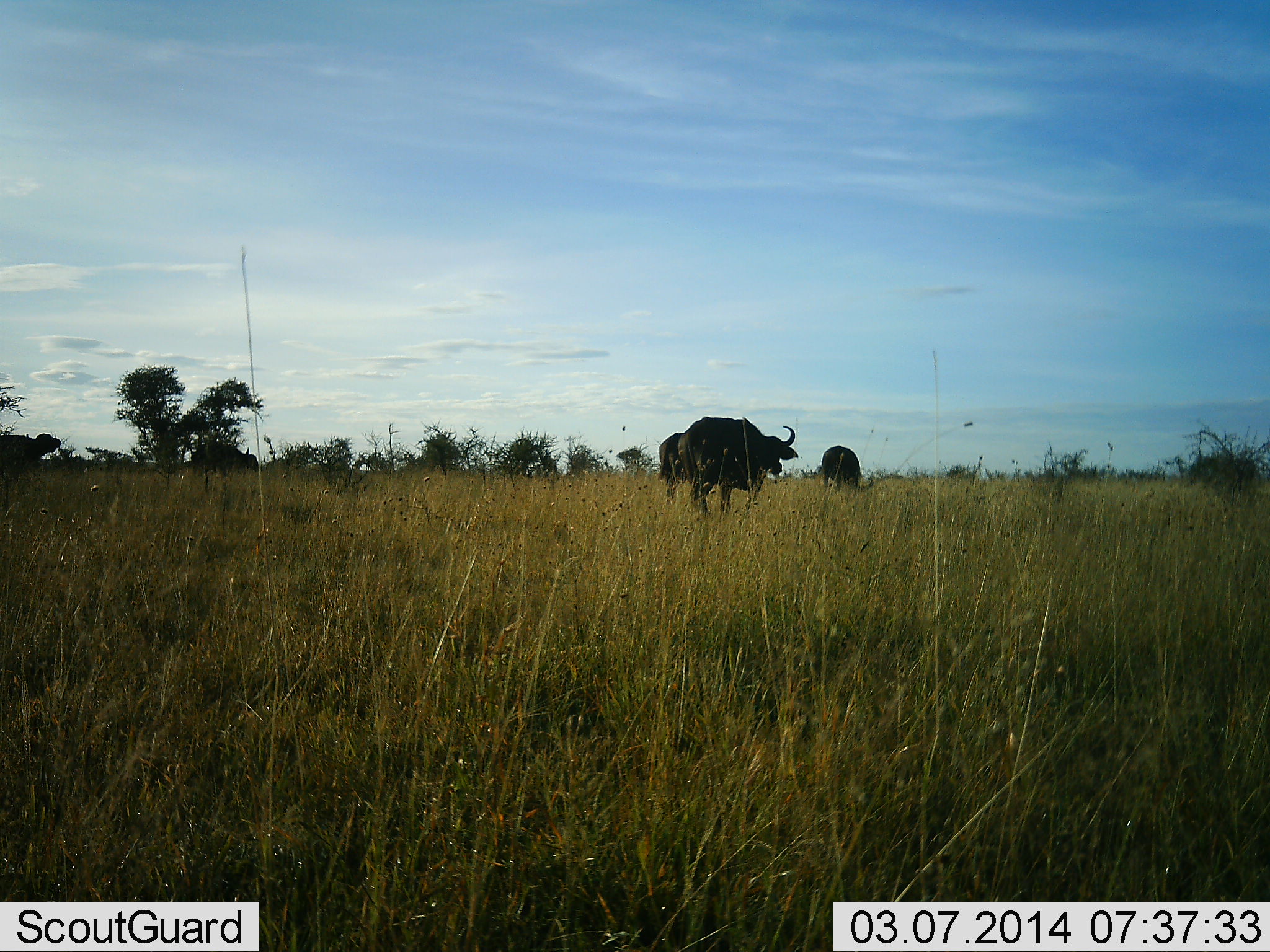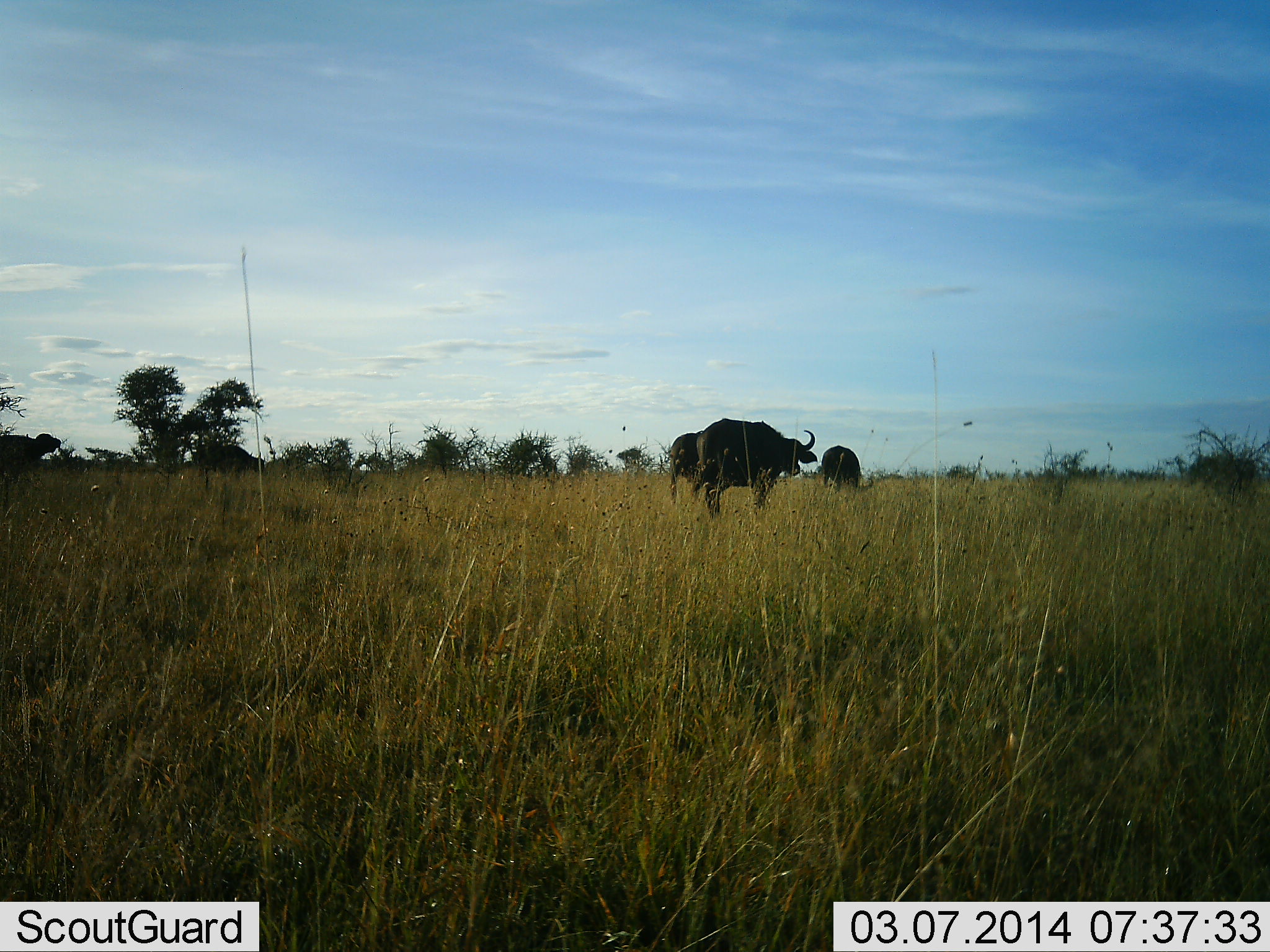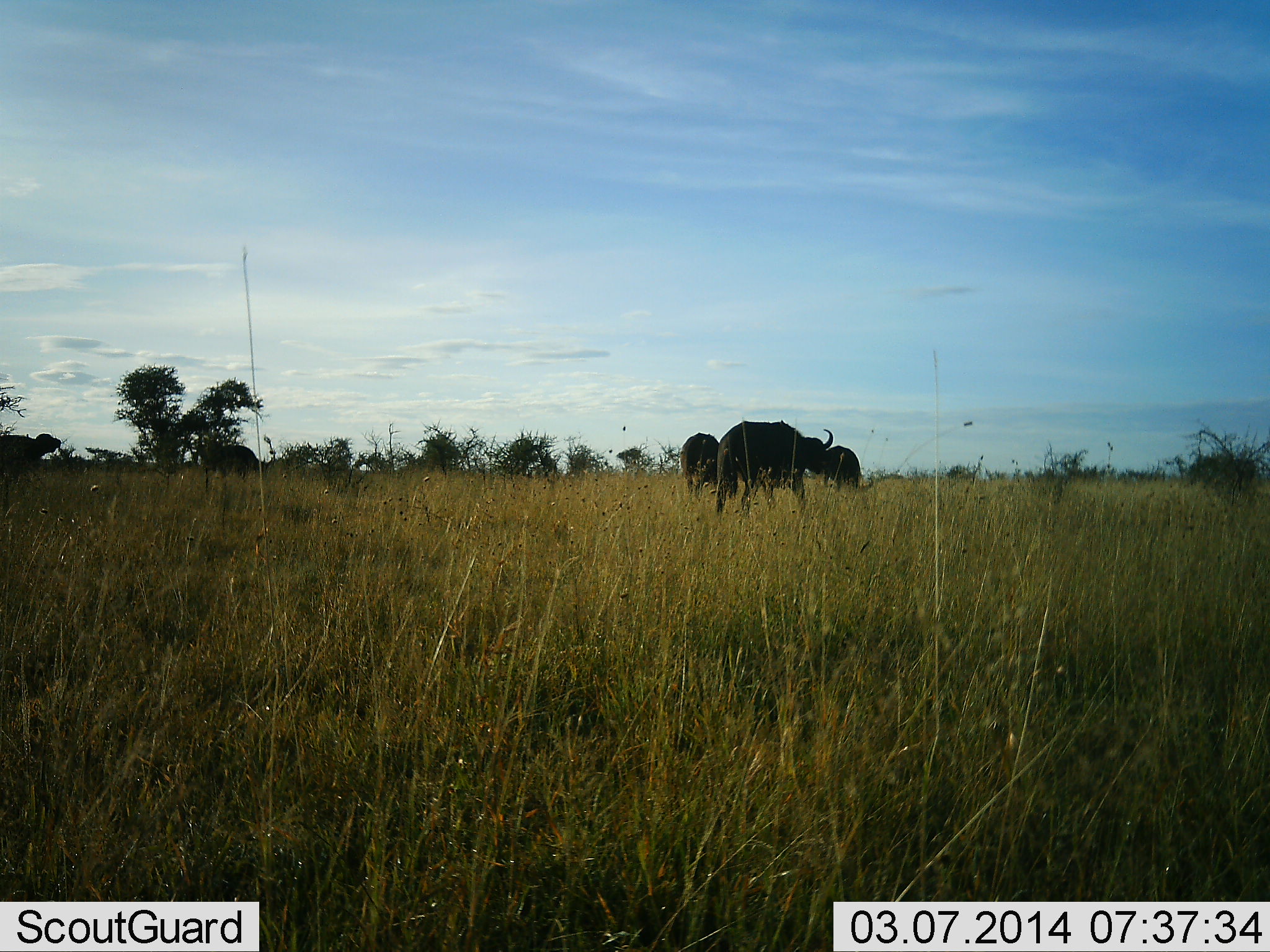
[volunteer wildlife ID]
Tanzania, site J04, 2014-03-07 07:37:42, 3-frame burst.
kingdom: Animalia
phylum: Chordata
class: Mammalia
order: Artiodactyla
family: Bovidae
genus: Syncerus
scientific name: Syncerus caffer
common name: cape buffalo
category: buffalo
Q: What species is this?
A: Buffalo (cape buffalo) (Syncerus caffer).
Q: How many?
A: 4.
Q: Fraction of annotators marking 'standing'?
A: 30%.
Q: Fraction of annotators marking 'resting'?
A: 0%.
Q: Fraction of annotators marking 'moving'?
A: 70%.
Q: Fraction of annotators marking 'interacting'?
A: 0%.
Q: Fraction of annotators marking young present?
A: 0%.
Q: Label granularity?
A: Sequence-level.